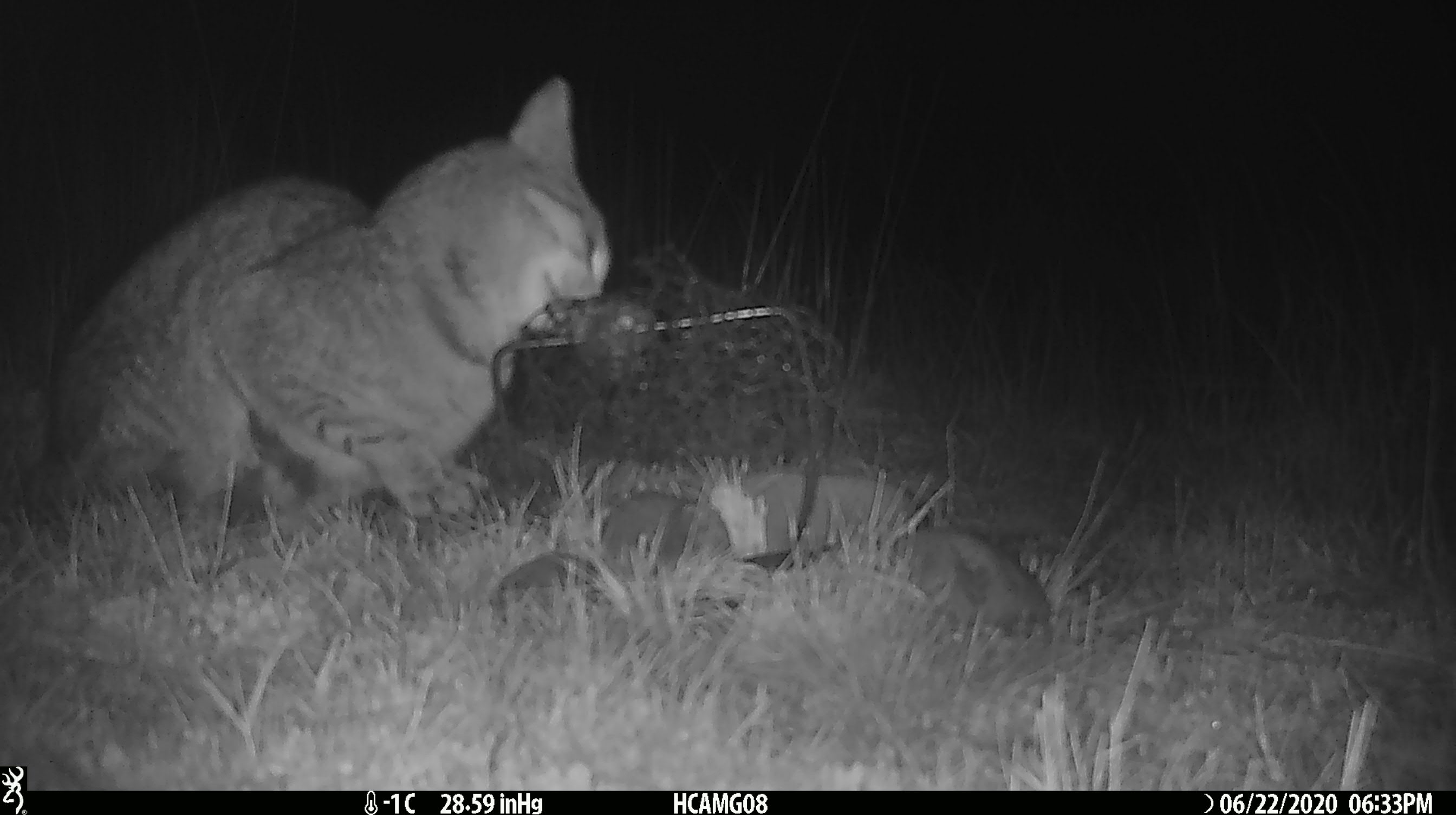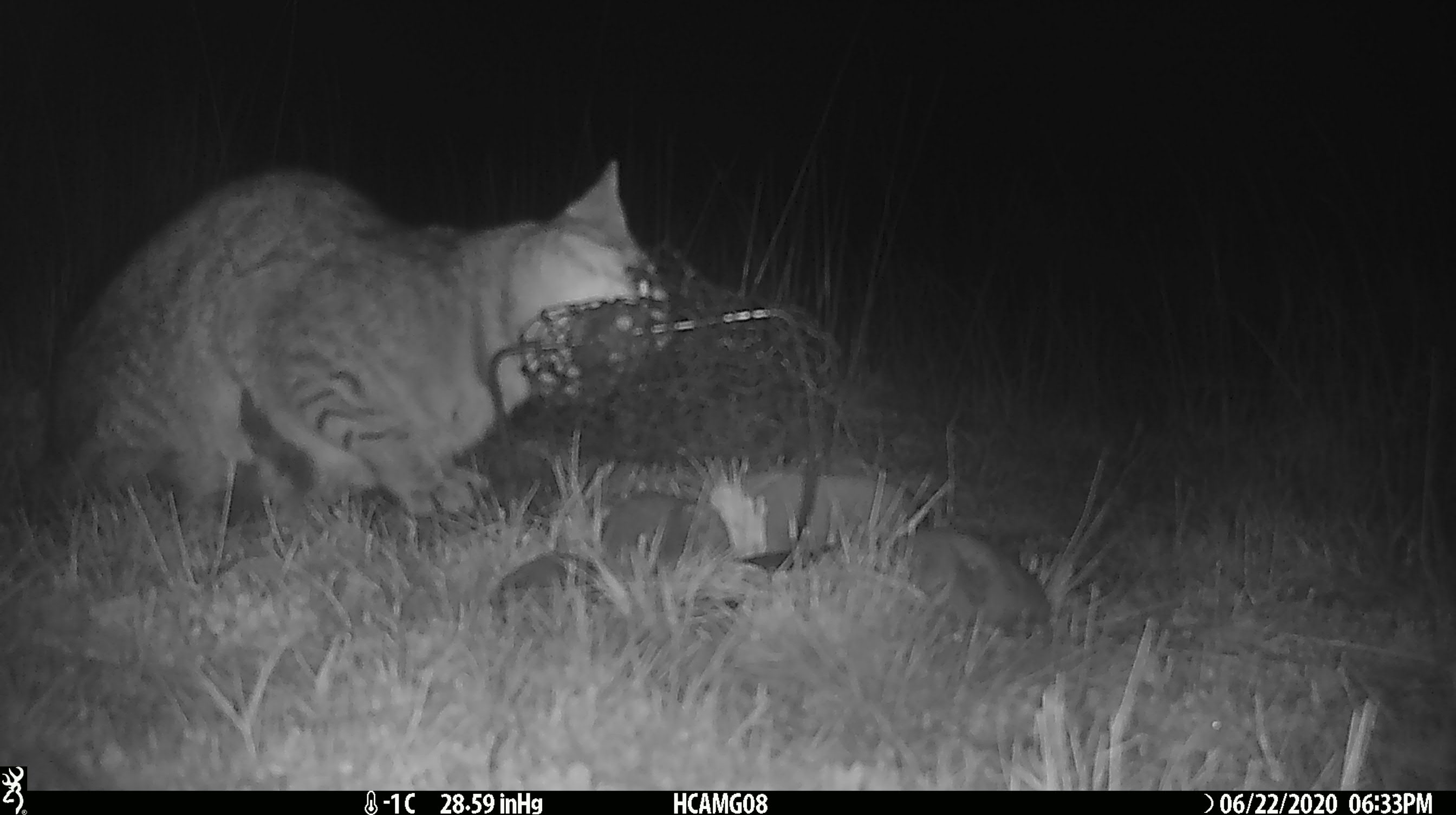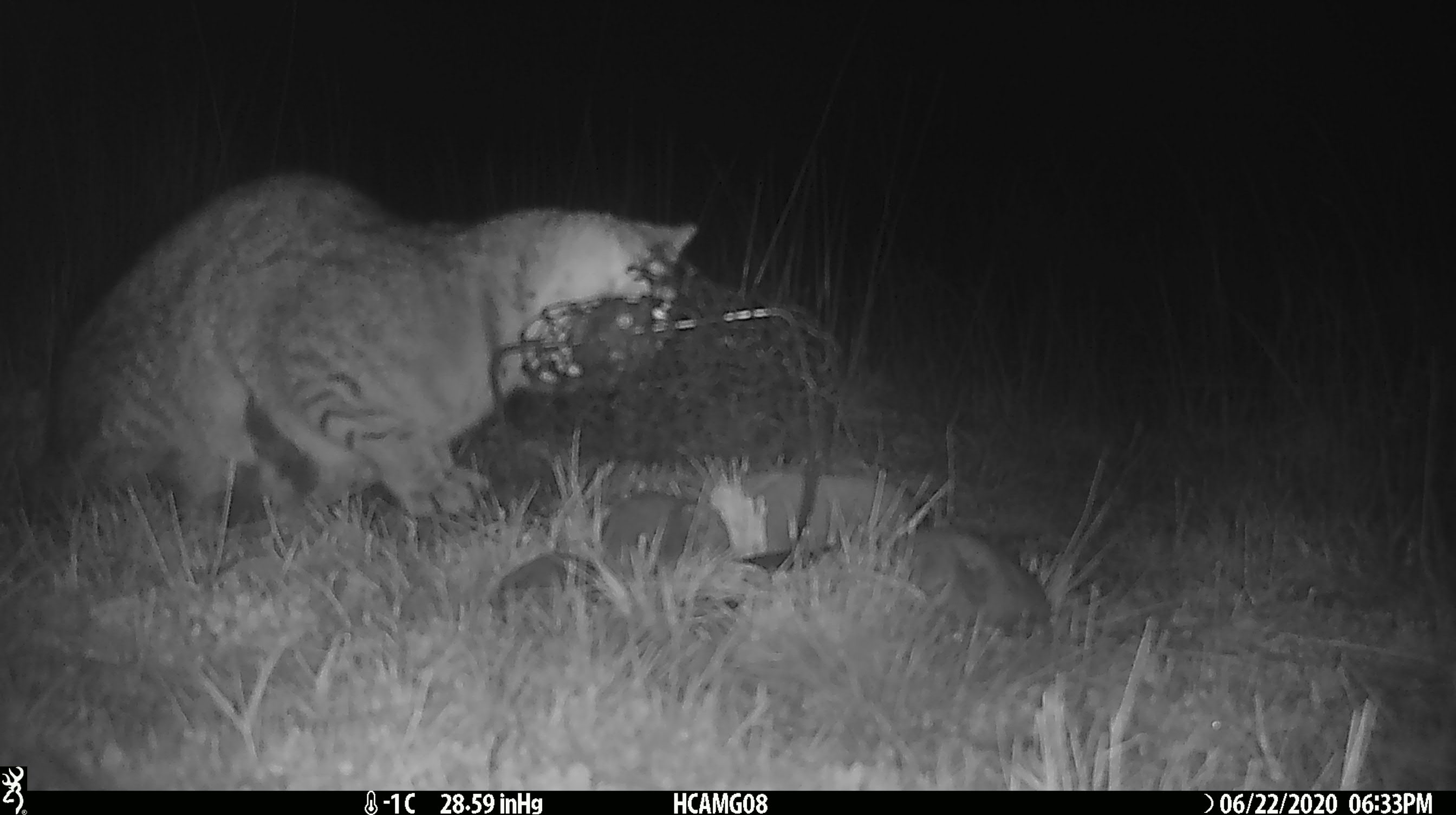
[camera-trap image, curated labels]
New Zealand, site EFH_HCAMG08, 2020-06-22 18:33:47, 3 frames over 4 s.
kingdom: Animalia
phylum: Chordata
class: Mammalia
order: Carnivora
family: Felidae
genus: Felis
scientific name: Felis catus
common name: domestic cat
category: cat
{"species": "cat (domestic cat) (Felis catus)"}